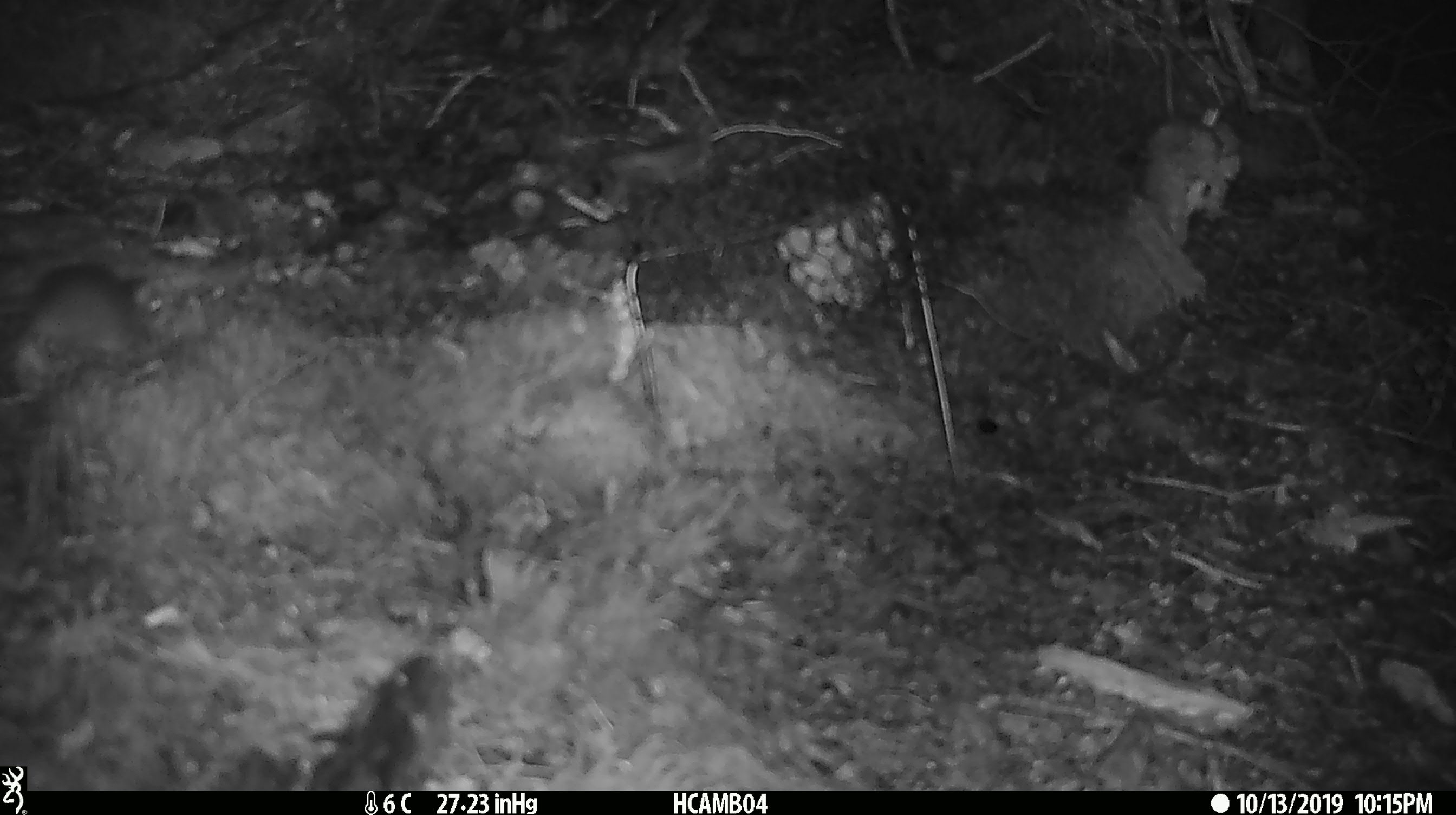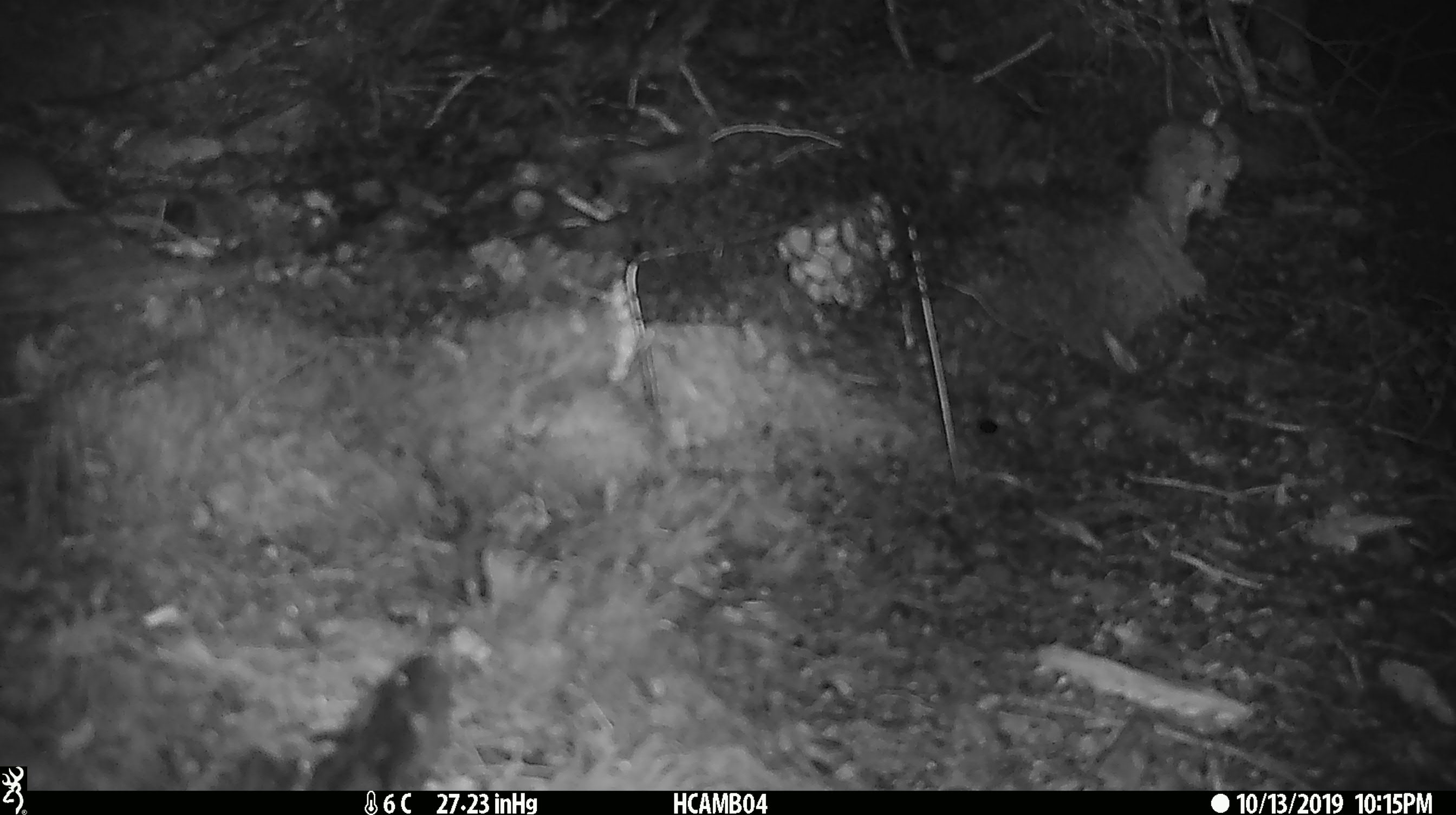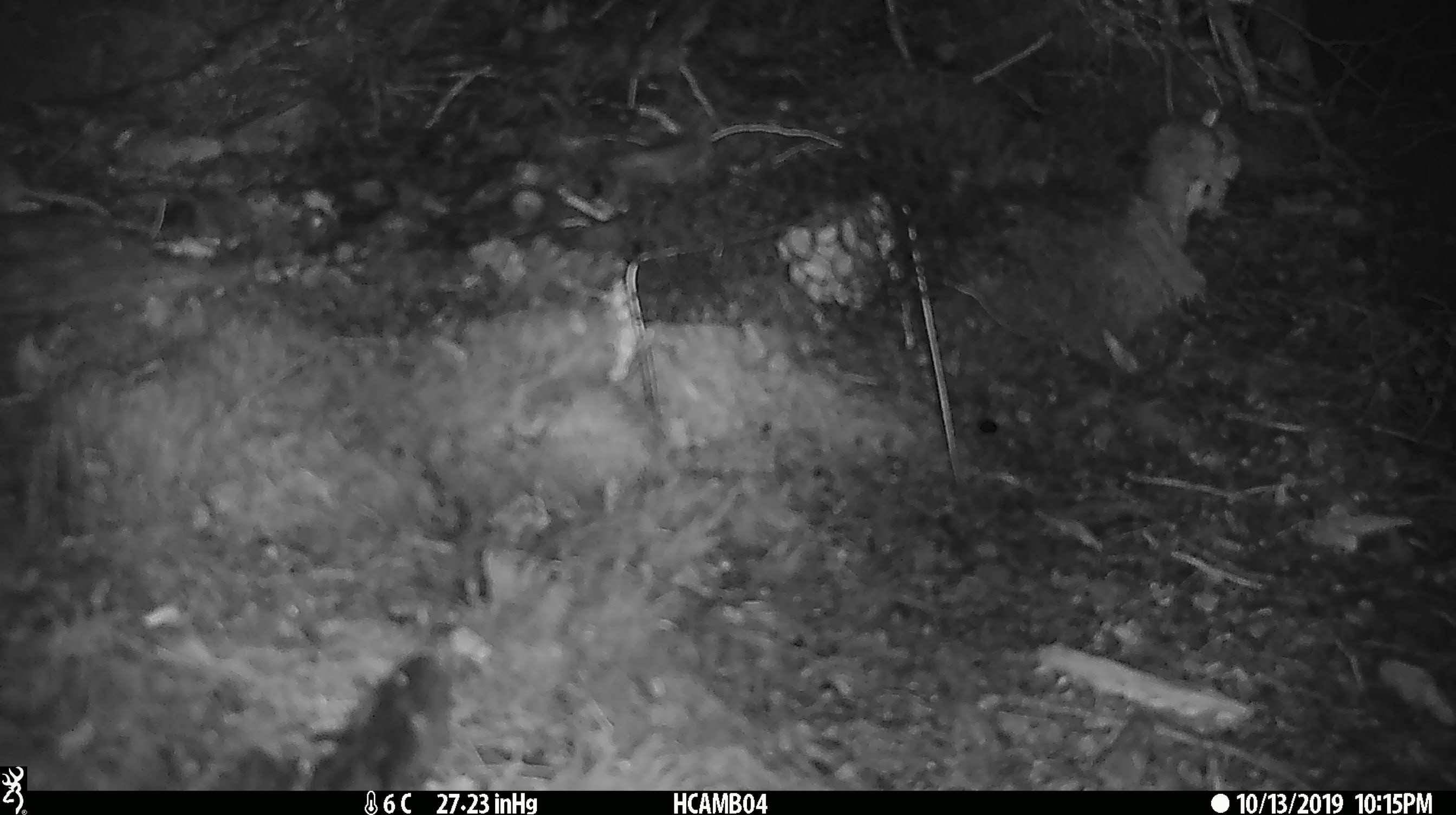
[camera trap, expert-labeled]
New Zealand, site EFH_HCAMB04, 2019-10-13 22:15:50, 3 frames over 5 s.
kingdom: Animalia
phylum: Chordata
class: Mammalia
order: Rodentia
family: Muridae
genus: Mus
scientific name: Mus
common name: mouse